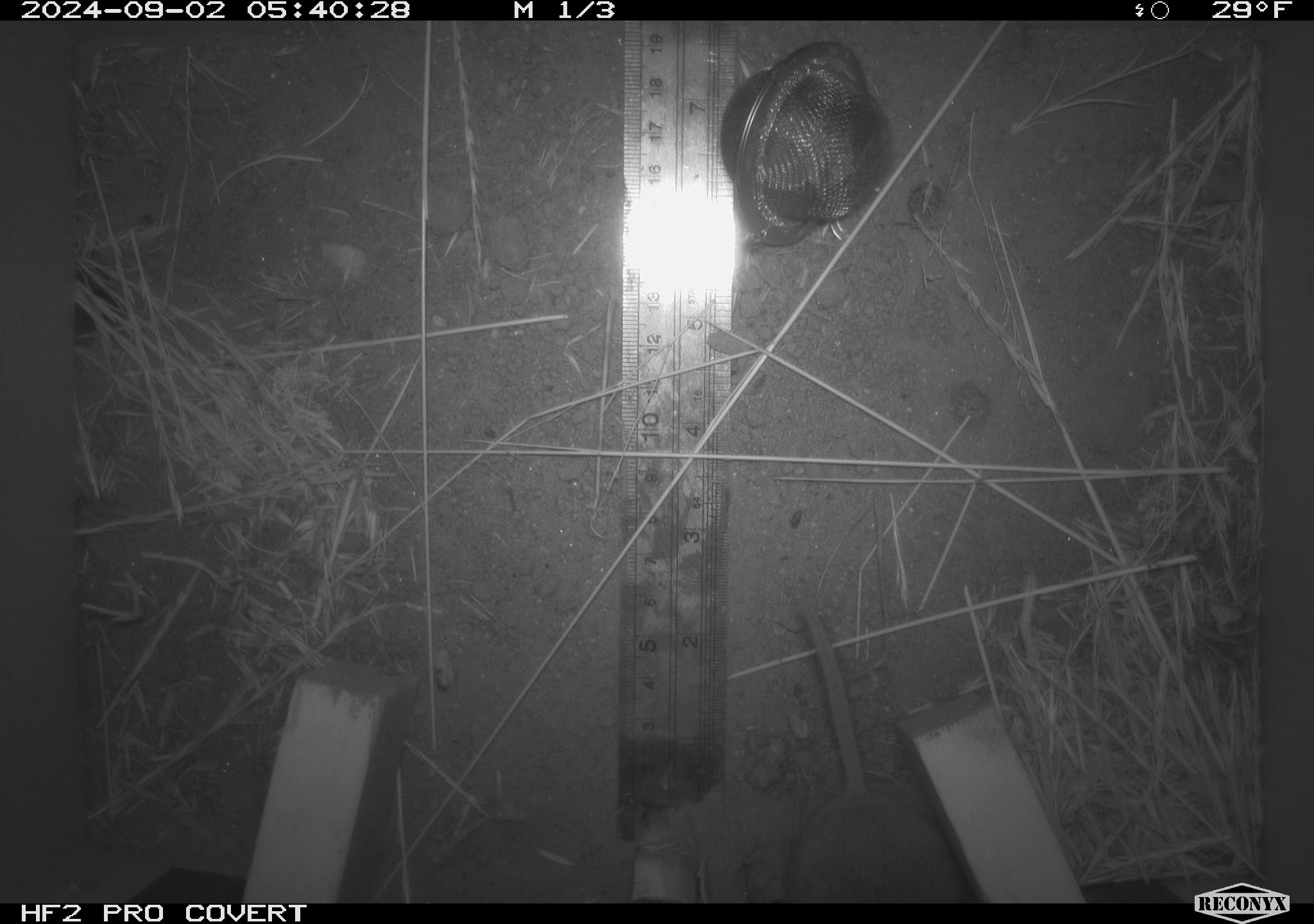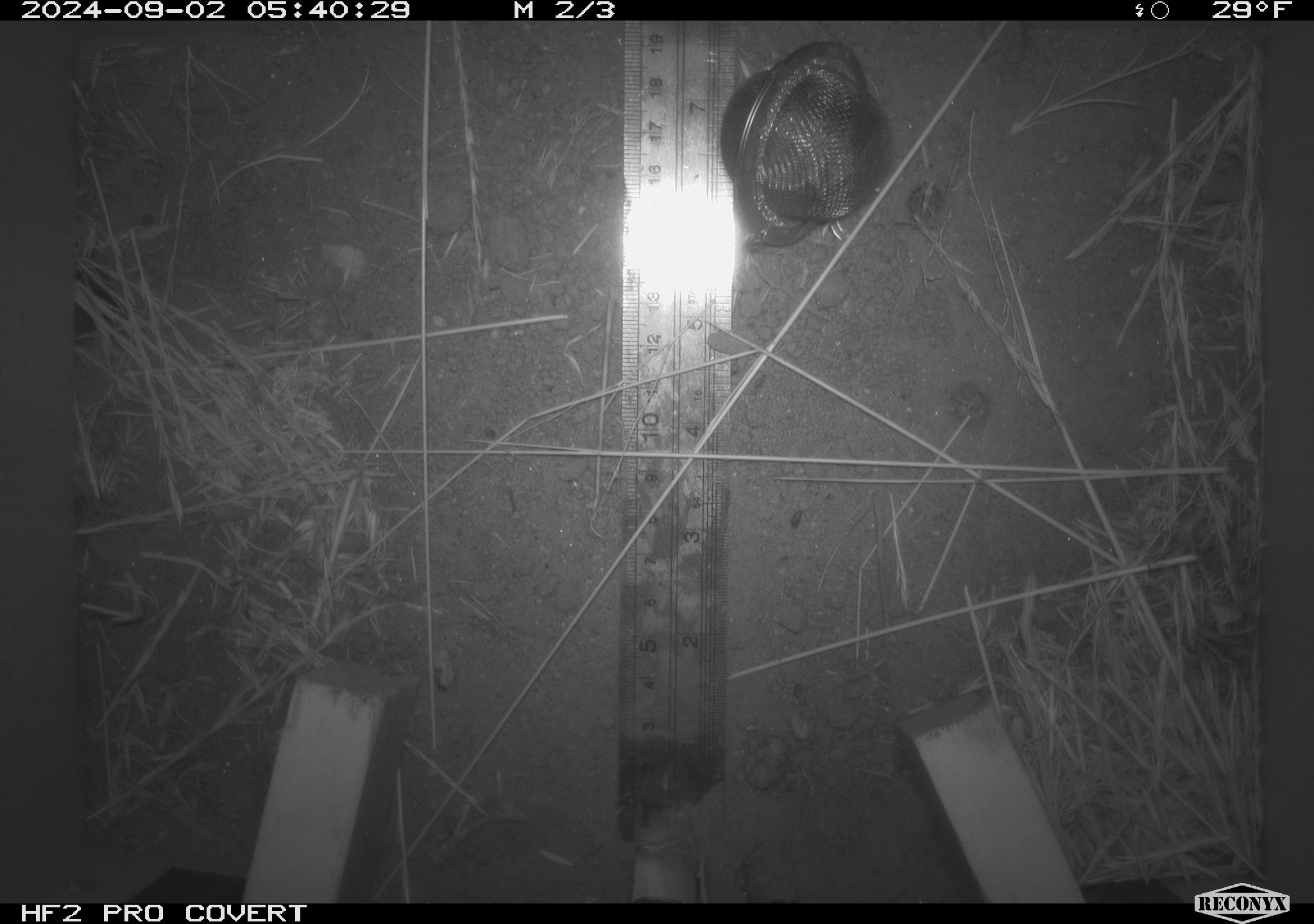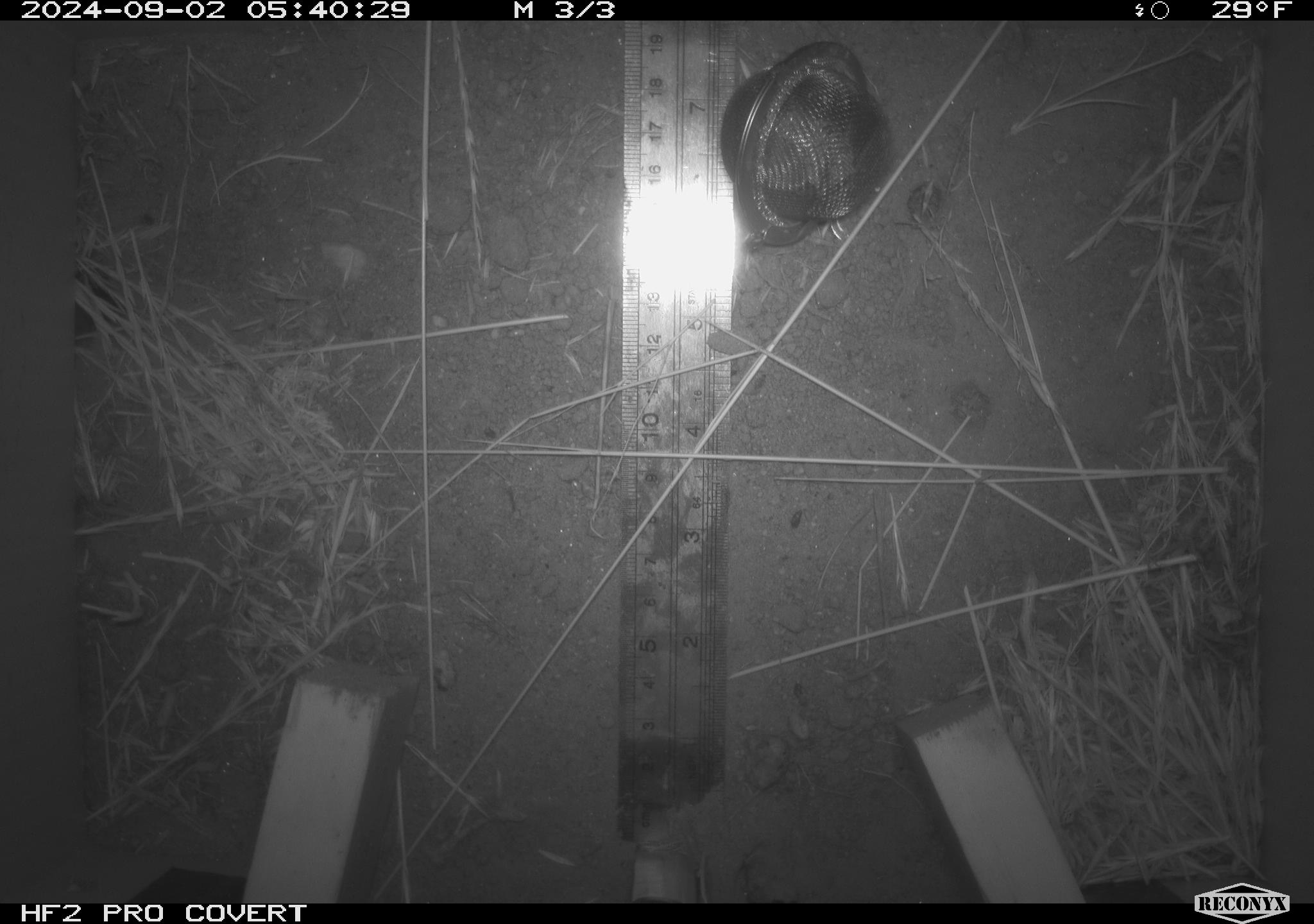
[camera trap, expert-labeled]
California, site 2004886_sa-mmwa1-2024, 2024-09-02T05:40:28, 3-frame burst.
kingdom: Animalia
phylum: Chordata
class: Mammalia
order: Rodentia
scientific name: Rodentia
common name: mouse species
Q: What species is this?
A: Mouse species (Rodentia).